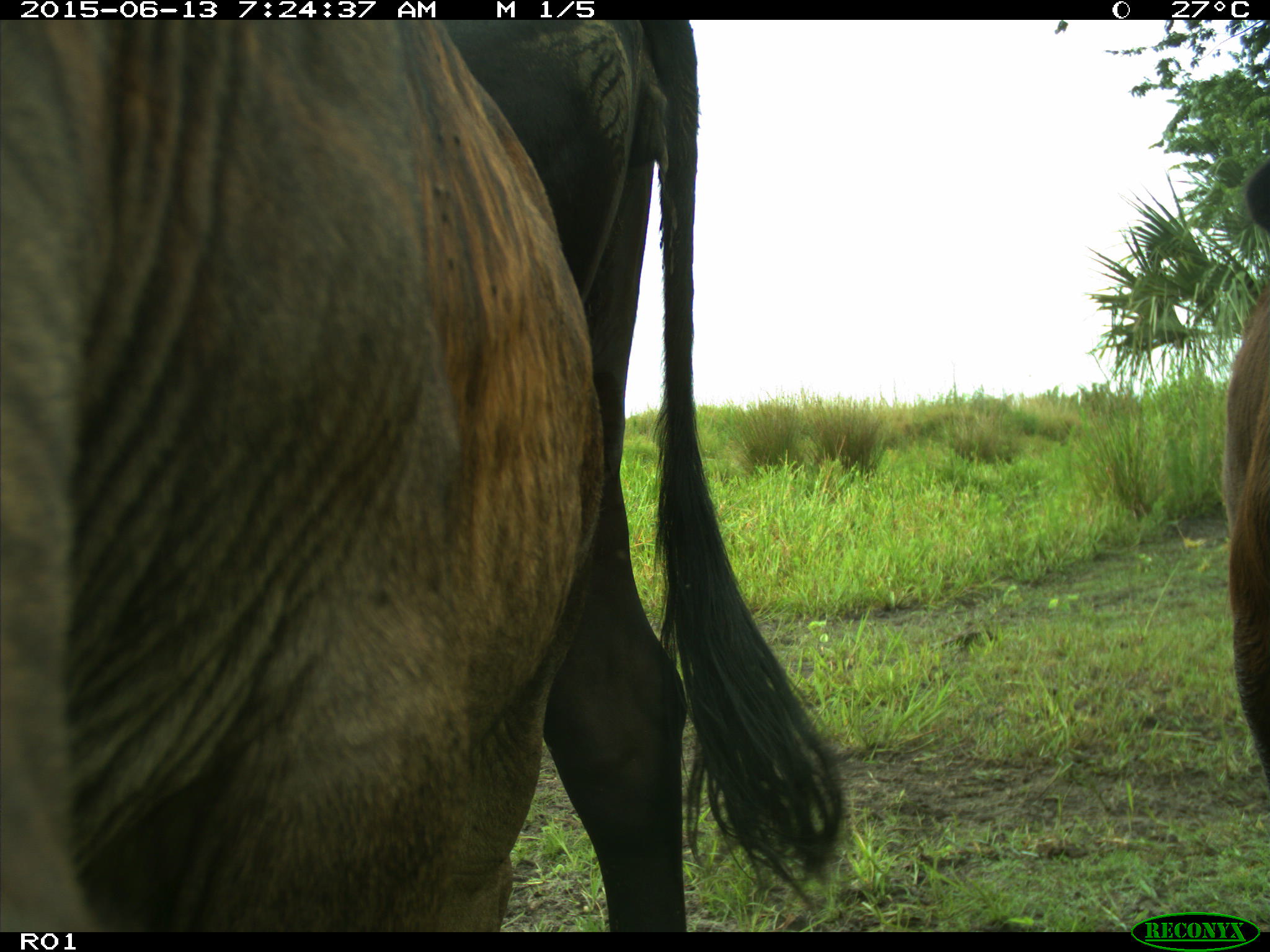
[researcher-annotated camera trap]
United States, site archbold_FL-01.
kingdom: Animalia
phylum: Chordata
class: Mammalia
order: Artiodactyla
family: Bovidae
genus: Bos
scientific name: Bos taurus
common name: domestic cow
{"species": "Bos taurus (domestic cow)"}